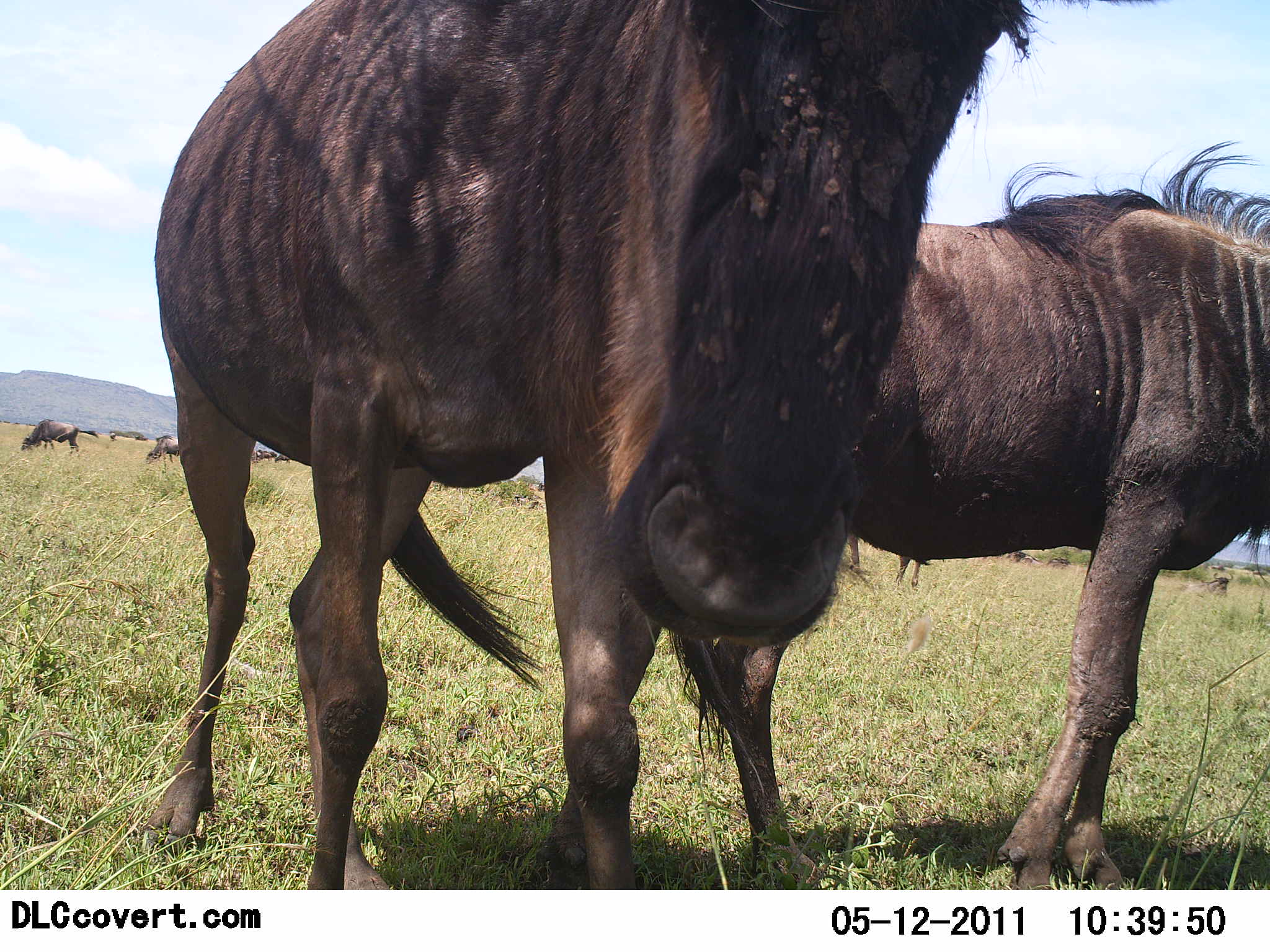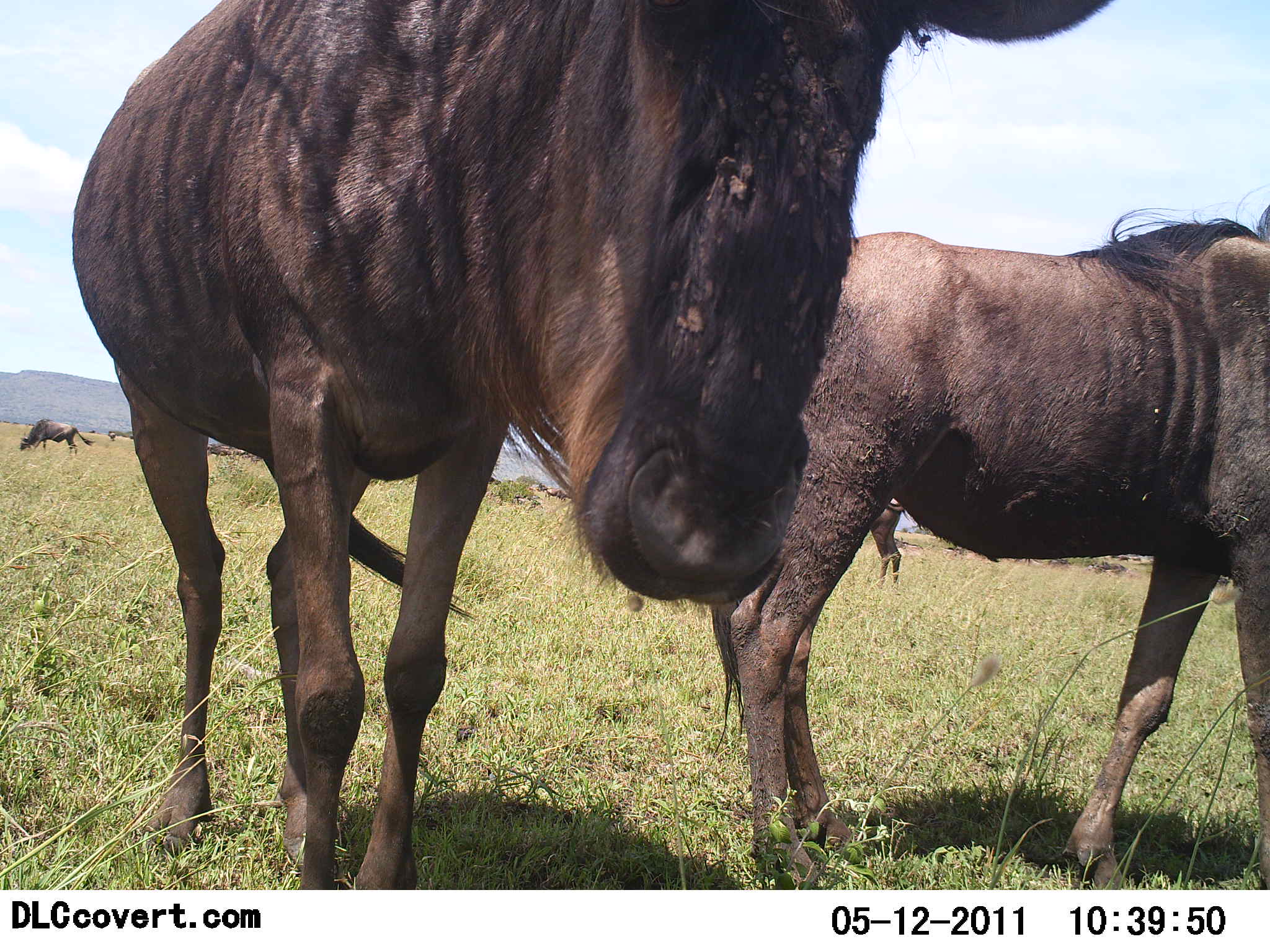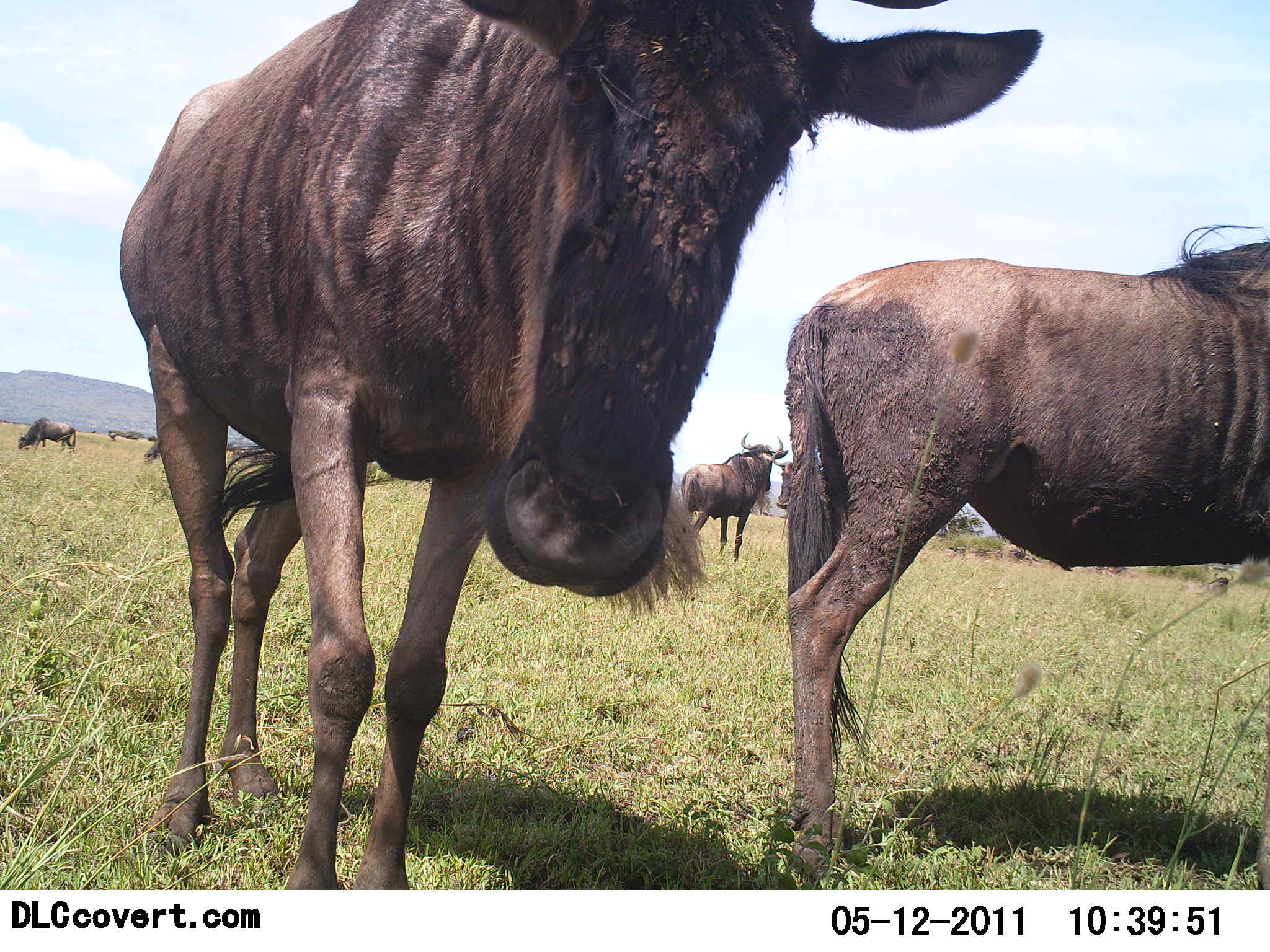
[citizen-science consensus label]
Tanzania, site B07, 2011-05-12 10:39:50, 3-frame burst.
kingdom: Animalia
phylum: Chordata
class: Mammalia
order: Artiodactyla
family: Bovidae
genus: Connochaetes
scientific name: Connochaetes taurinus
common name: blue wildebeest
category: wildebeest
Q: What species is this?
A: Wildebeest (blue wildebeest) (Connochaetes taurinus).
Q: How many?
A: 5.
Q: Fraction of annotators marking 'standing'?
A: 82%.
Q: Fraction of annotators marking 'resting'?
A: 9%.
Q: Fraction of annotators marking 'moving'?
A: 55%.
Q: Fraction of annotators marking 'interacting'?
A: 9%.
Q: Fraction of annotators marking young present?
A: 0%.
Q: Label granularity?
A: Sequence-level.